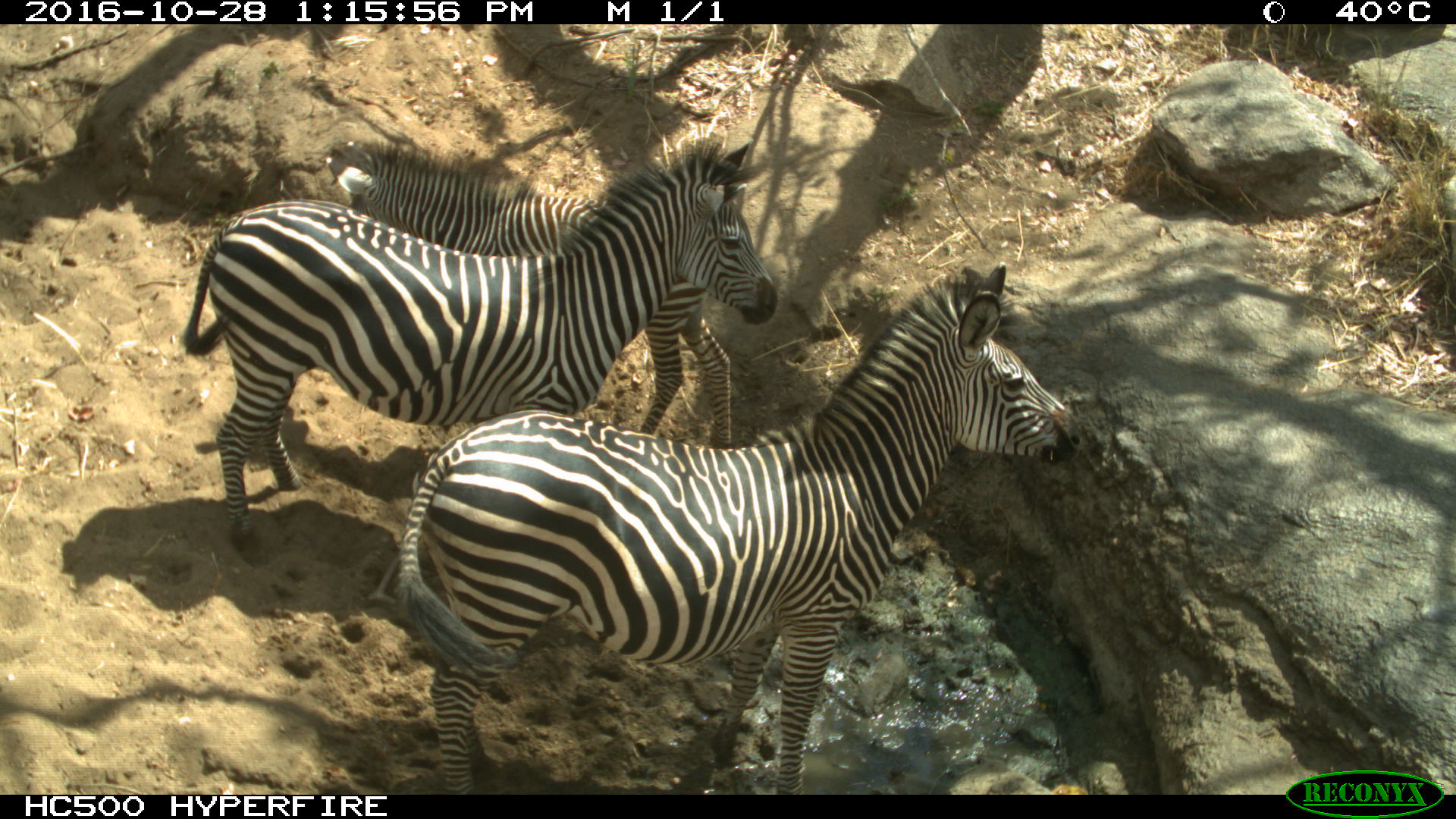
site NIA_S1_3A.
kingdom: Animalia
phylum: Chordata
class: Mammalia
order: Perissodactyla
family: Equidae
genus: Equus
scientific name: Equus quagga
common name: plains zebra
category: zebraplains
Zebraplains (plains zebra) (Equus quagga), count 3. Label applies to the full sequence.